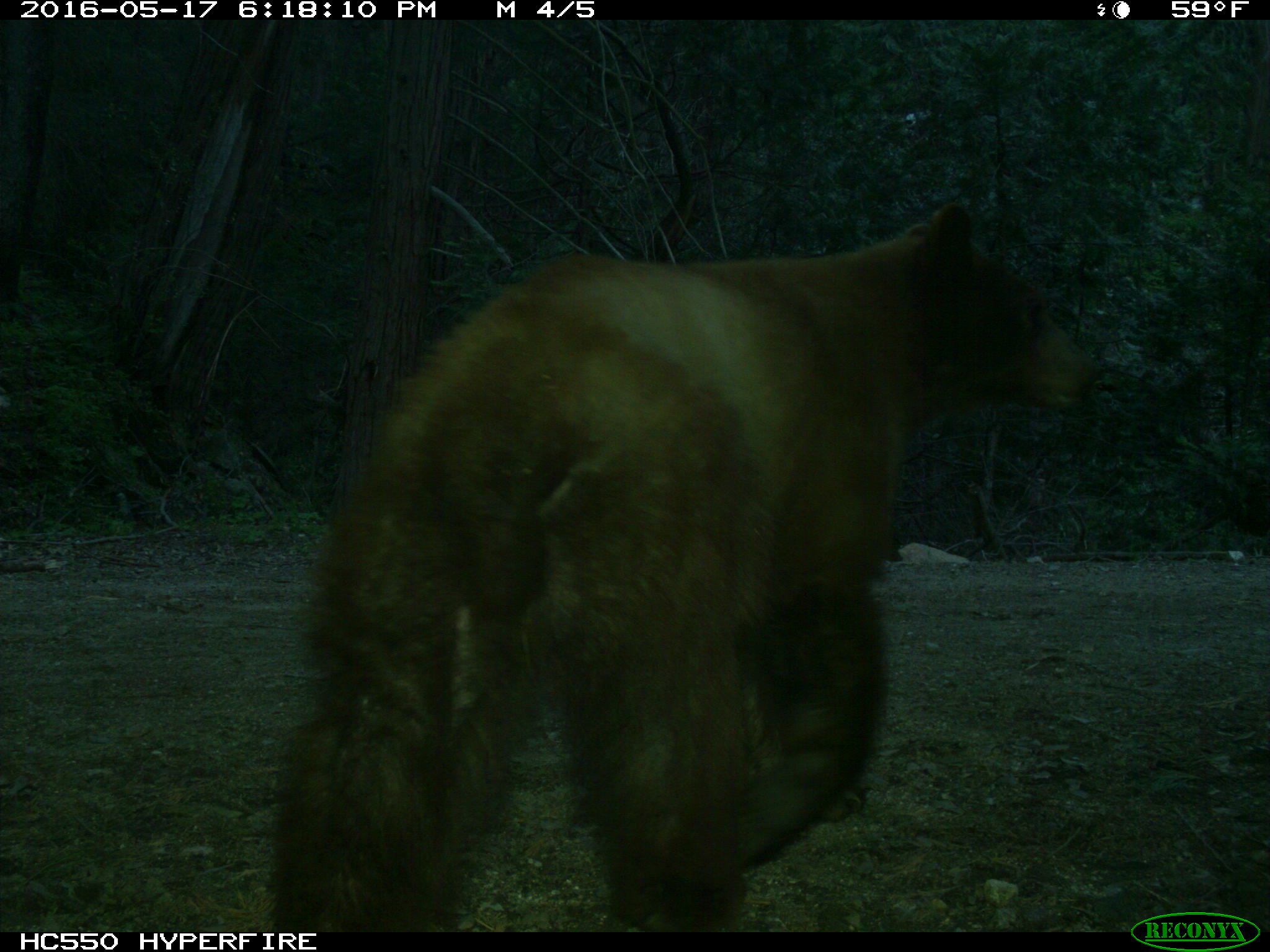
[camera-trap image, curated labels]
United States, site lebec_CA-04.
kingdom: Animalia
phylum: Chordata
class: Mammalia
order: Carnivora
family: Ursidae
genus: Ursus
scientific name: Ursus americanus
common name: american black bear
Ursus americanus (american black bear).